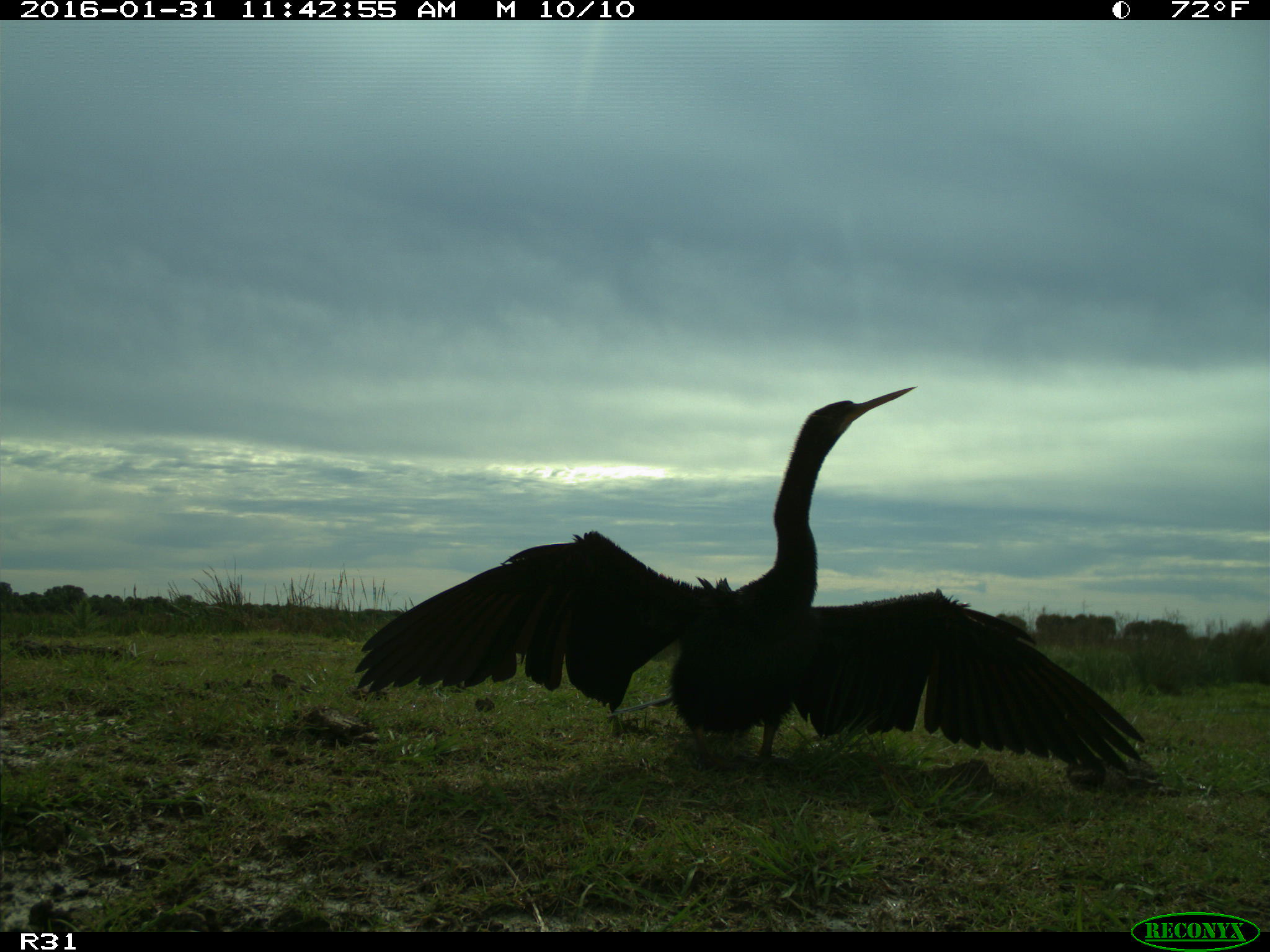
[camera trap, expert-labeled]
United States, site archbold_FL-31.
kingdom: Animalia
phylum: Chordata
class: Aves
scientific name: Aves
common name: birds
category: unidentified bird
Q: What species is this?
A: Unidentified bird (birds) (Aves).